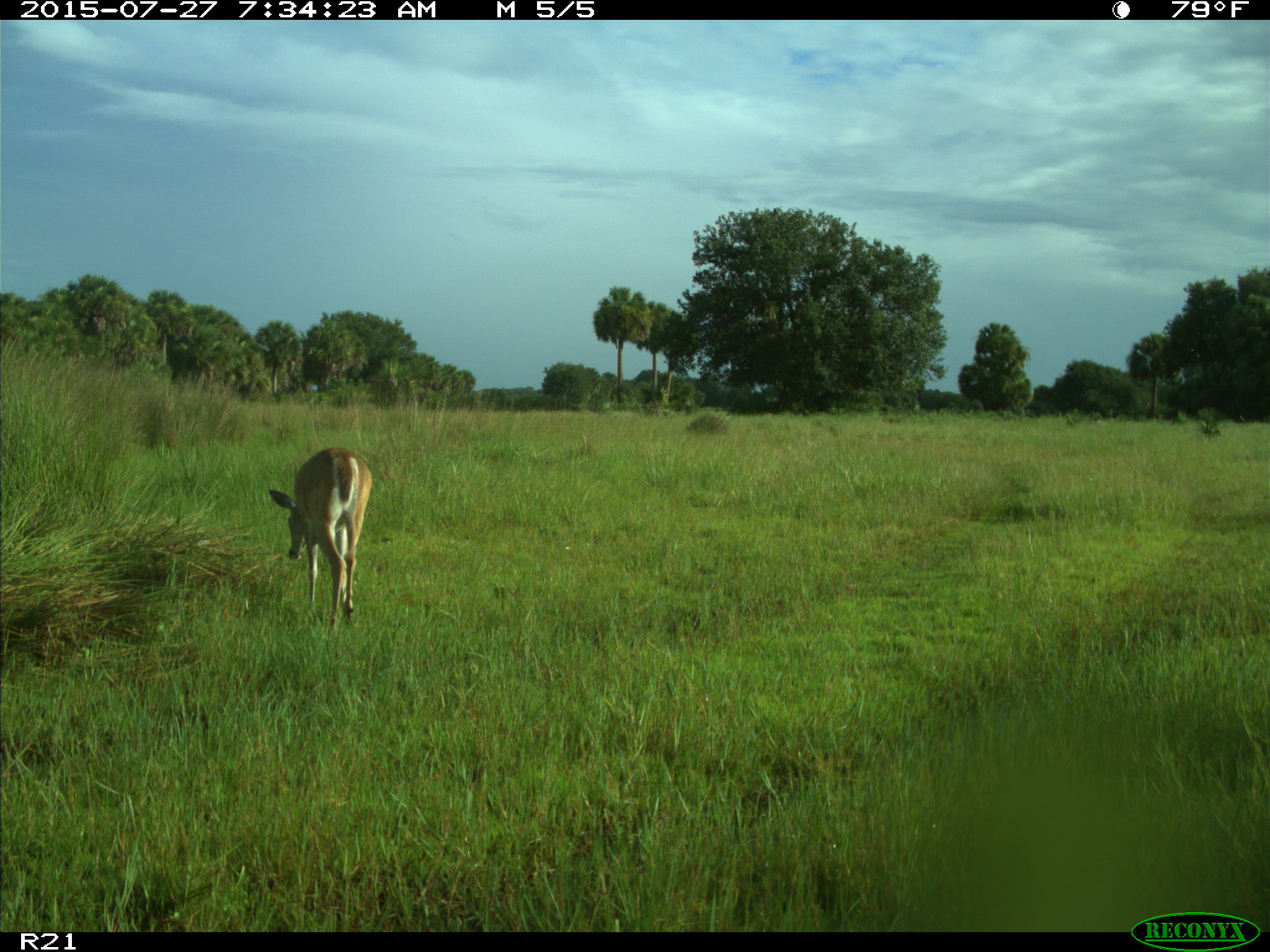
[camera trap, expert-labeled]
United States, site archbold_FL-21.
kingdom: Animalia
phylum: Chordata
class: Mammalia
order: Artiodactyla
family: Cervidae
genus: Odocoileus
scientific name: Odocoileus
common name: deer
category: unidentified deer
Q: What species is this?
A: Unidentified deer (deer) (Odocoileus).